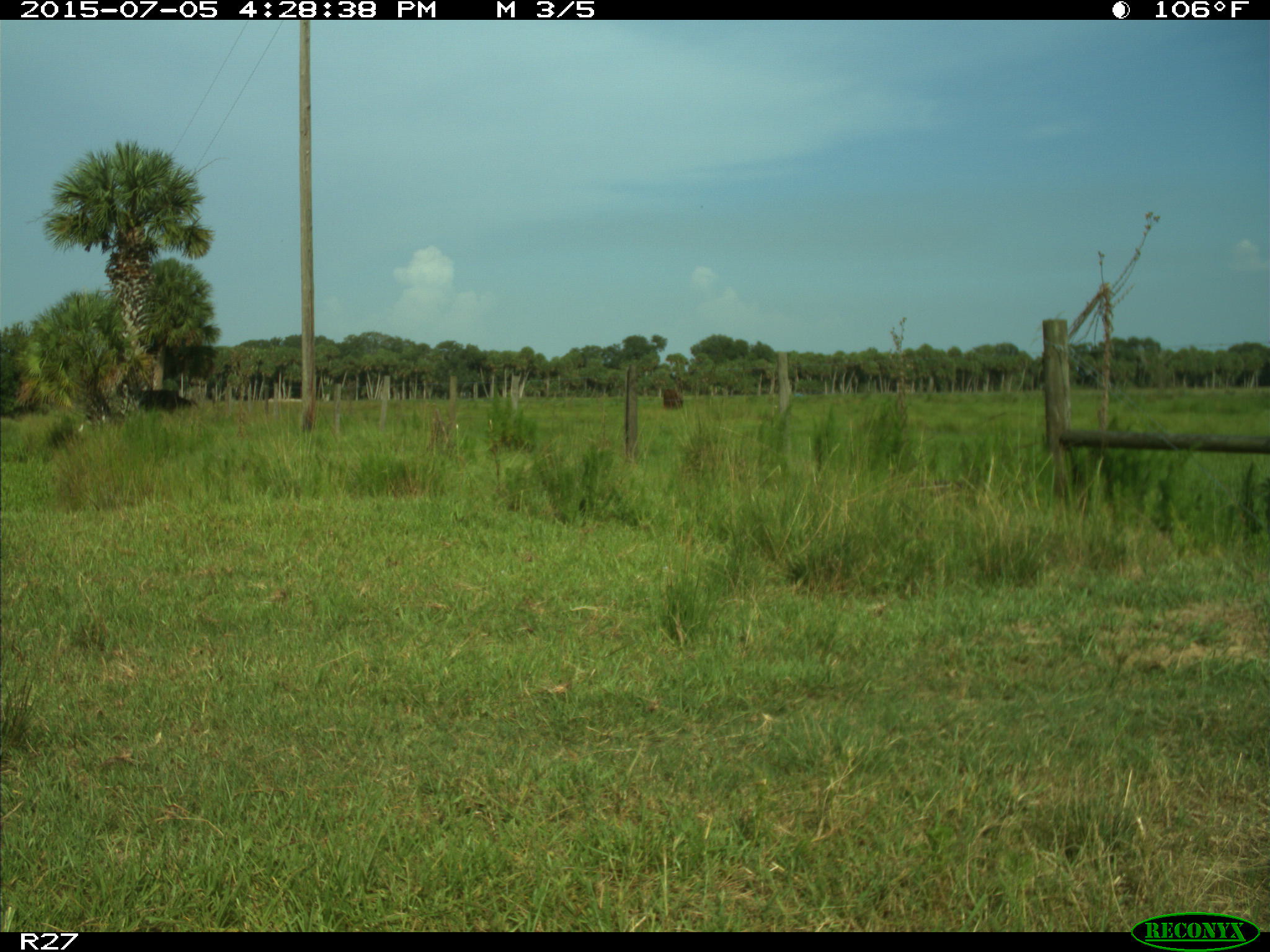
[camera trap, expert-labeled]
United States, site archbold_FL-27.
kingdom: Animalia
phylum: Chordata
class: Mammalia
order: Artiodactyla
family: Bovidae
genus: Bos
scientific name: Bos taurus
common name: domestic cow